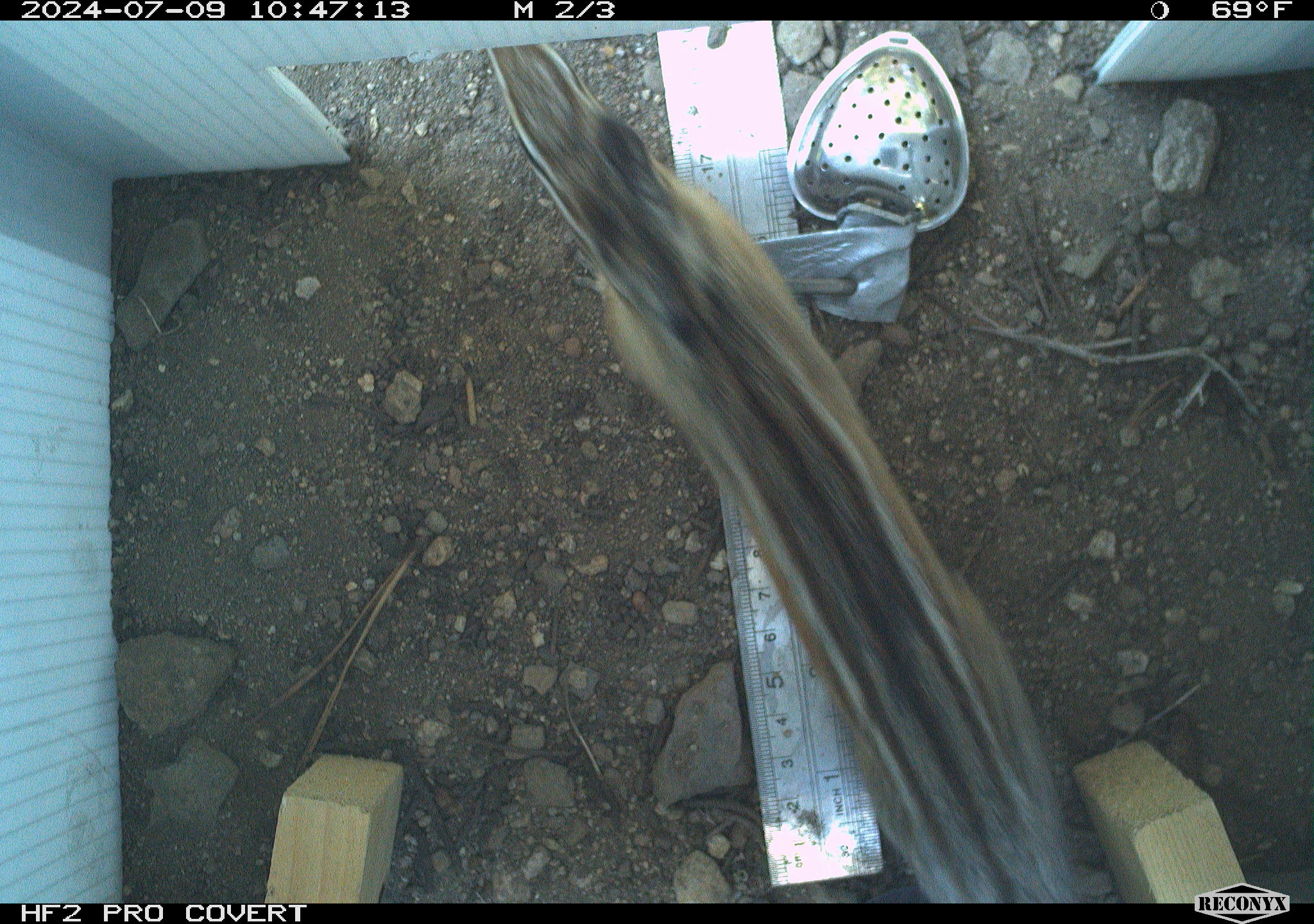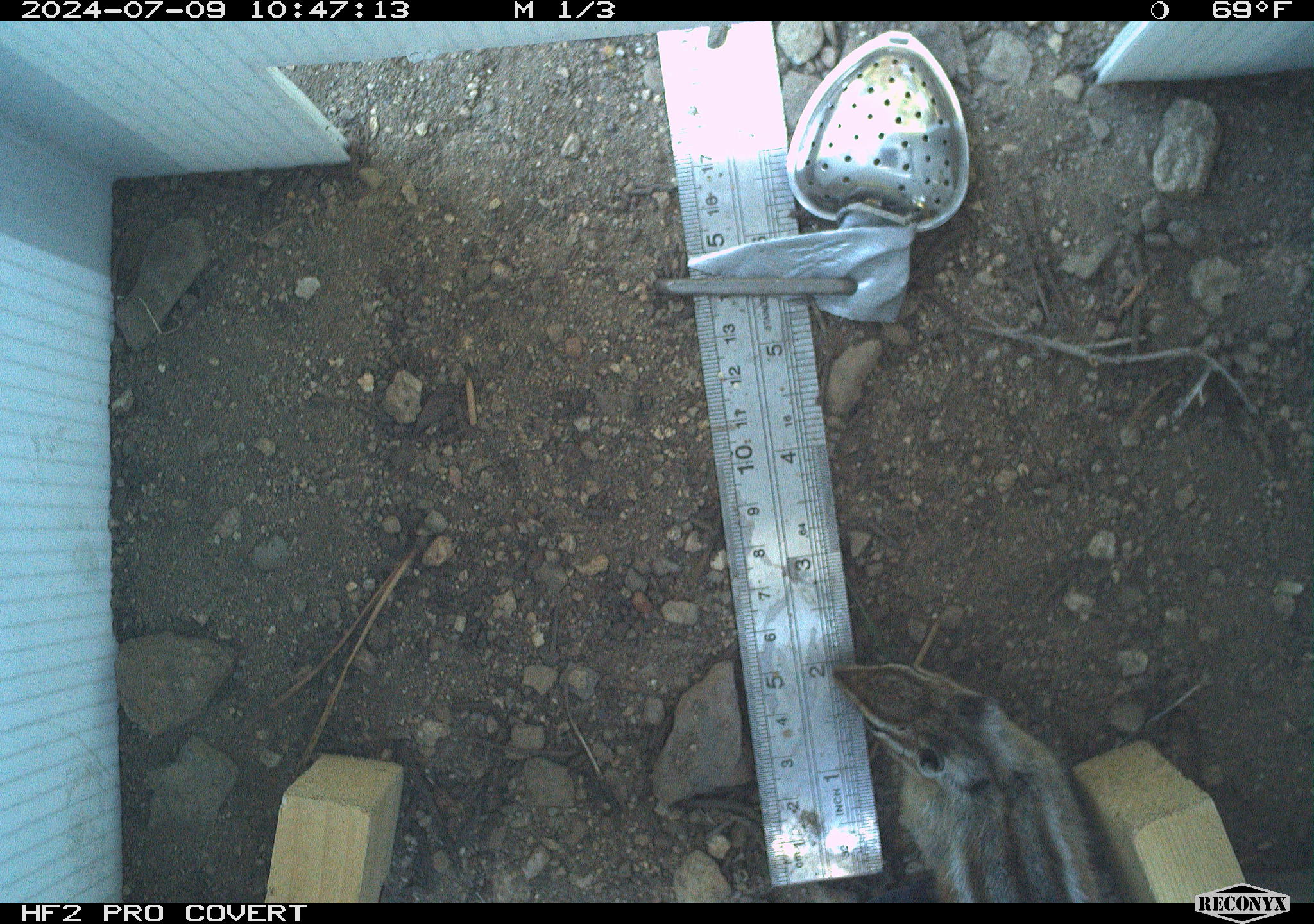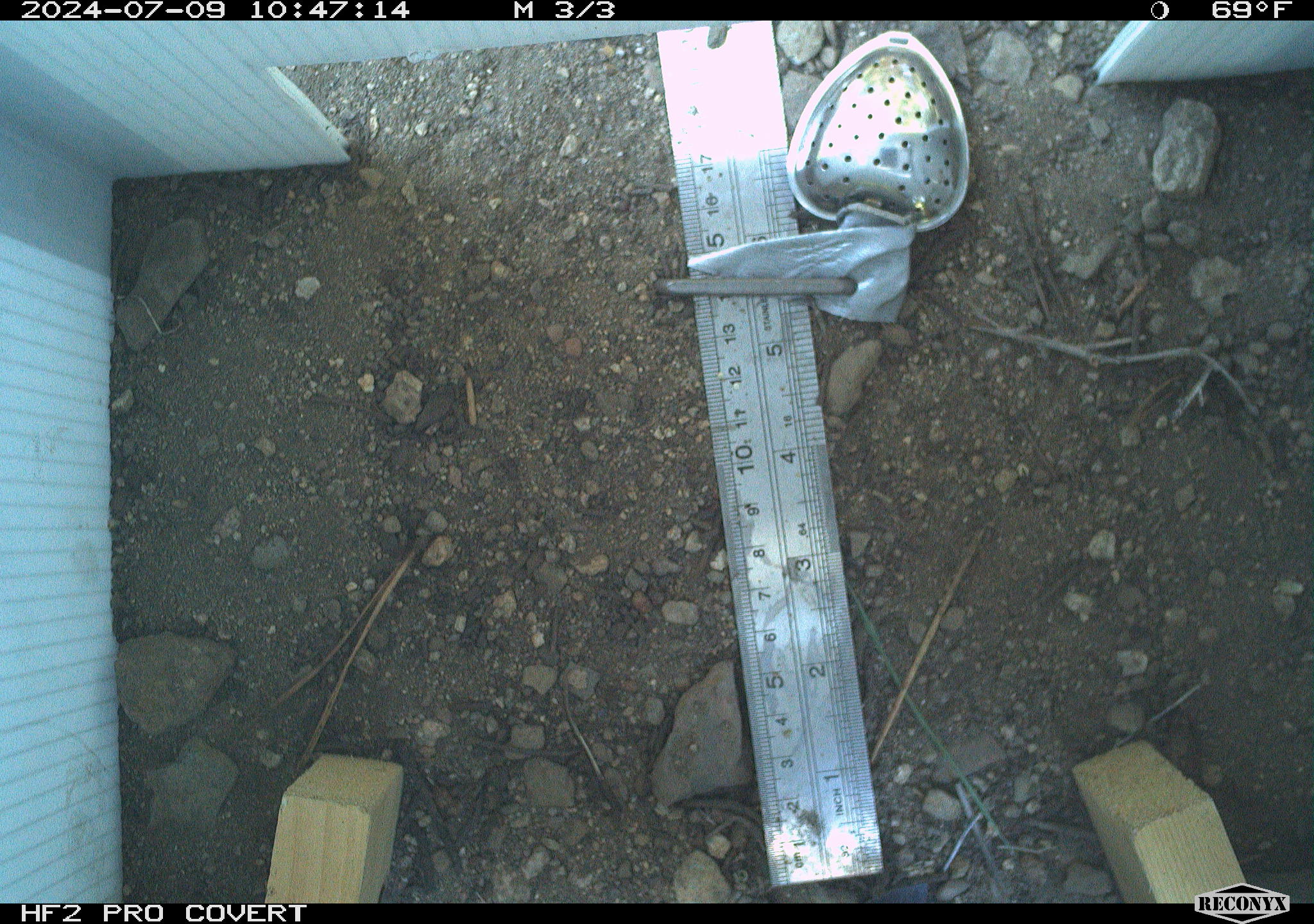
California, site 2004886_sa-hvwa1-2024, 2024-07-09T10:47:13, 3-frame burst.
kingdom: Animalia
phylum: Chordata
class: Mammalia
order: Rodentia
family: Sciuridae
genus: Neotamias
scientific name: Neotamias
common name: western chipmunks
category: neotamias species